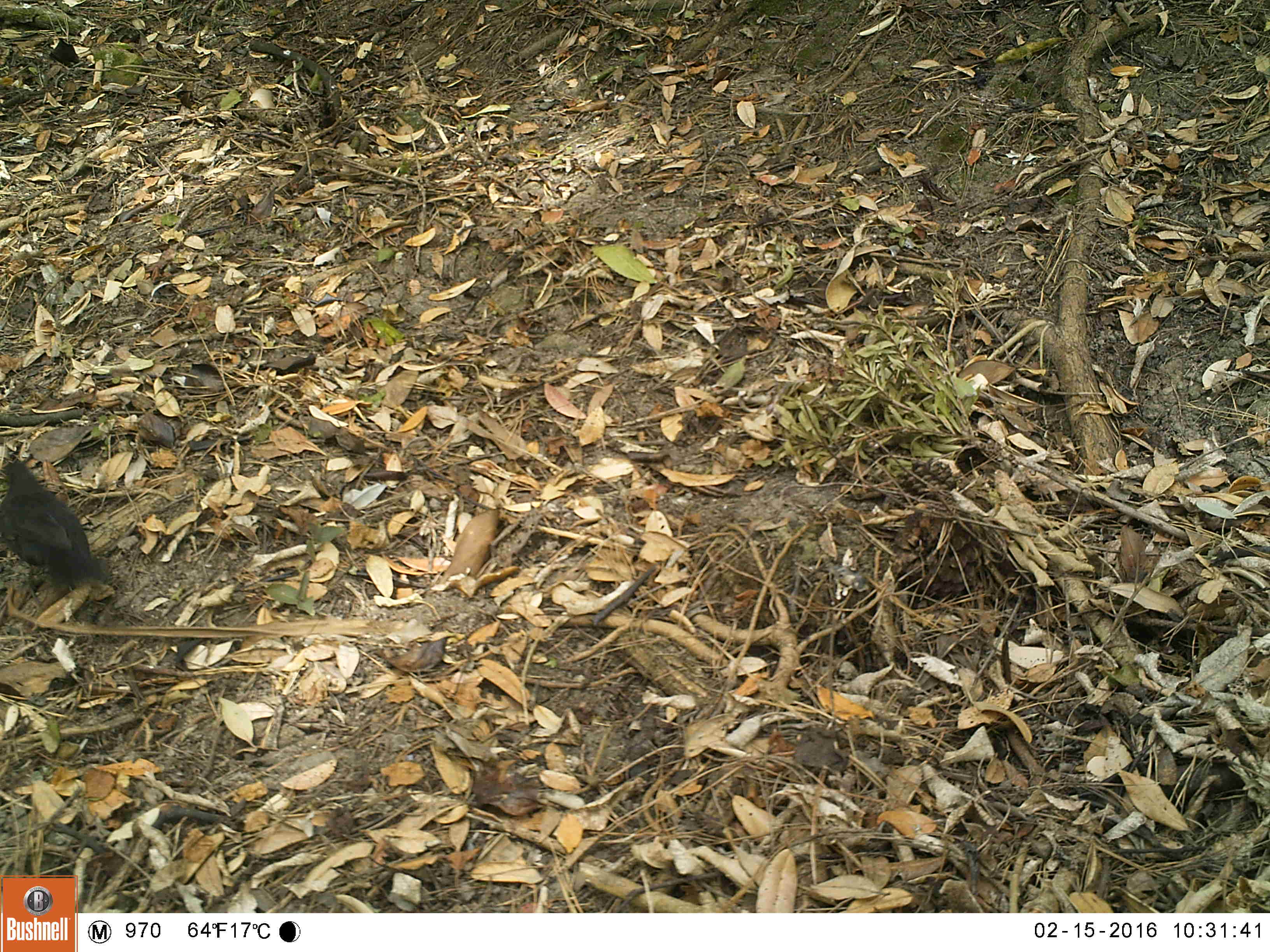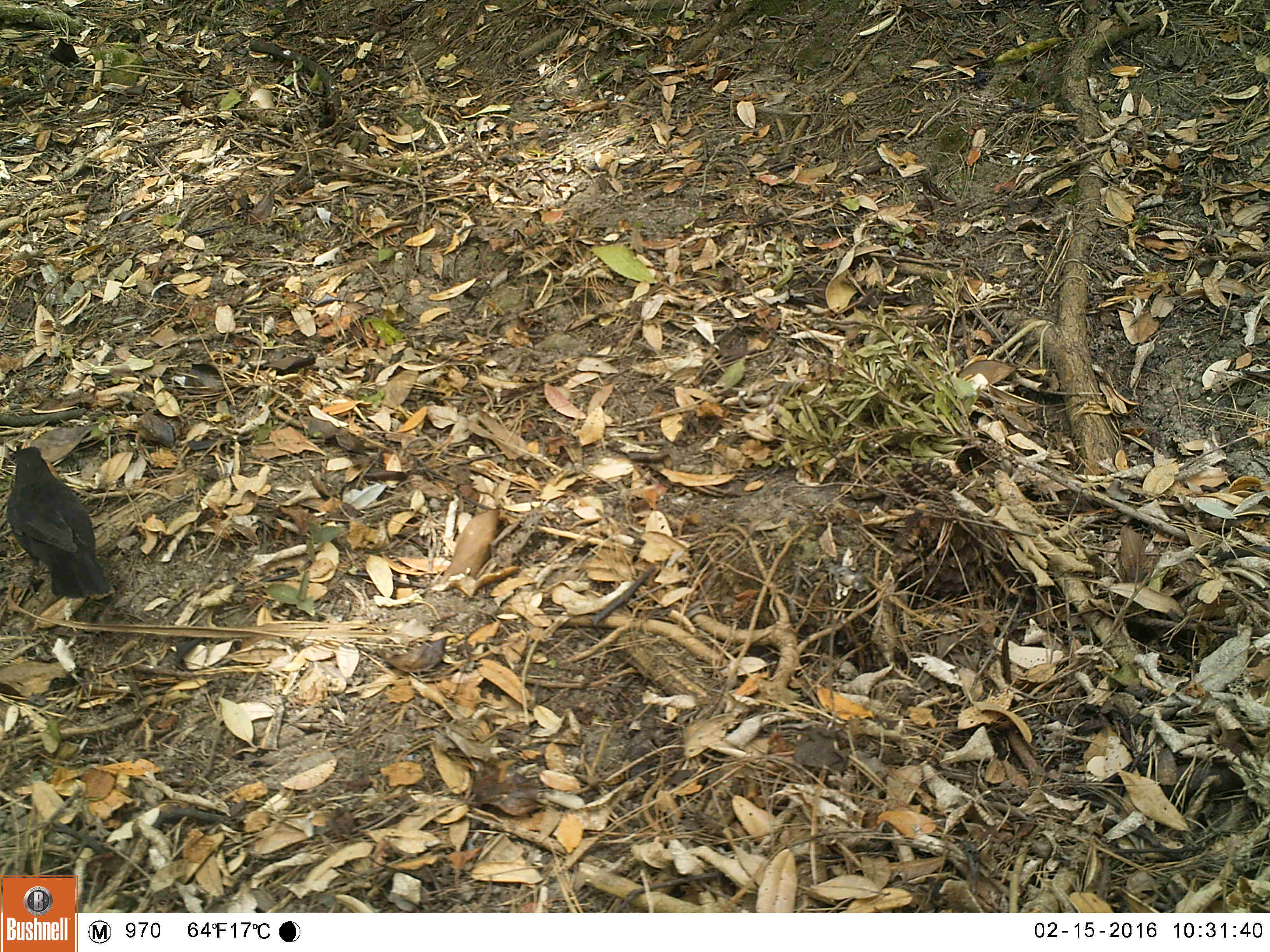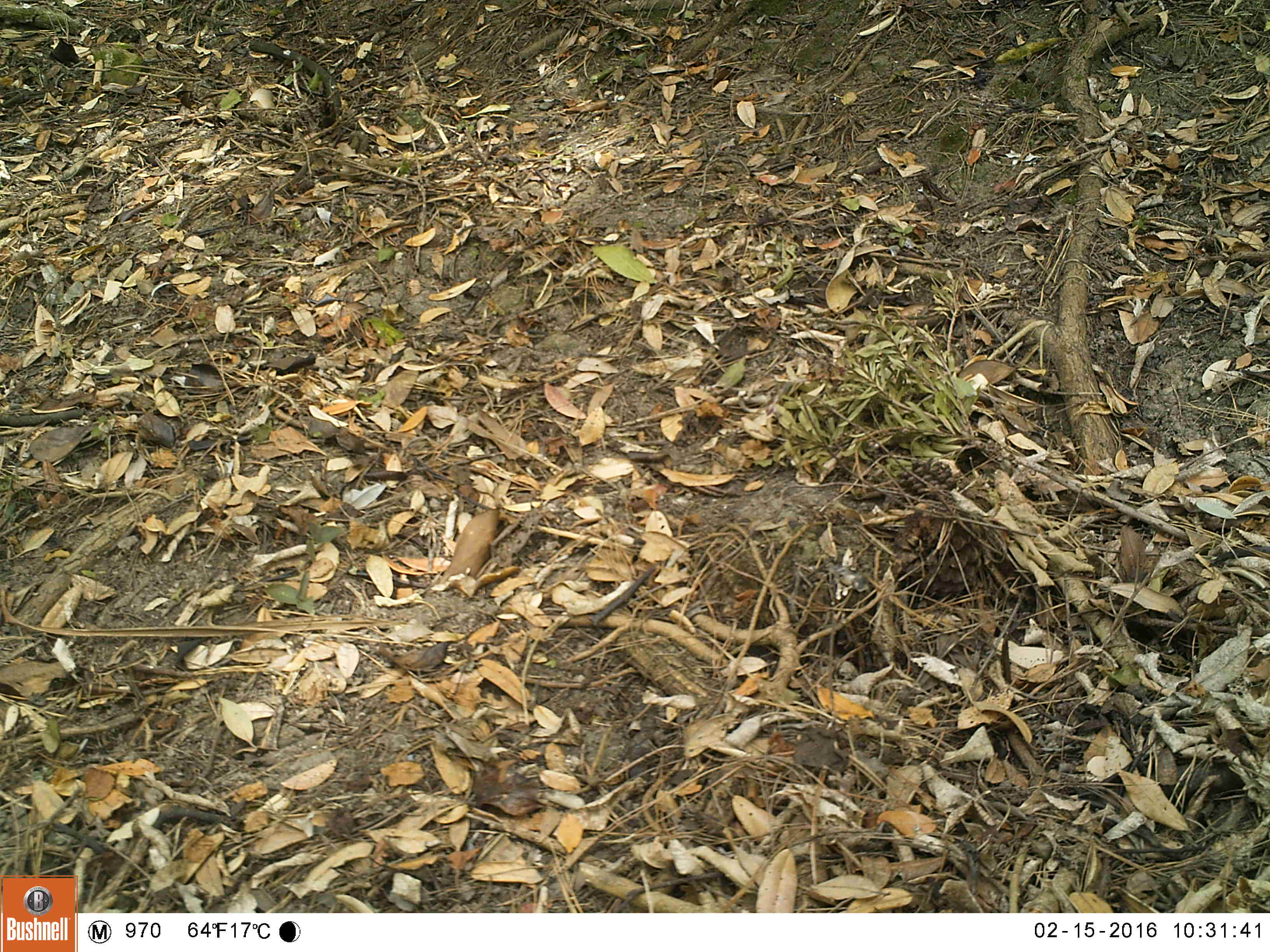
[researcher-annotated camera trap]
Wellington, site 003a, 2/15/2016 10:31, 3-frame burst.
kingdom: Animalia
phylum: Chordata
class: Aves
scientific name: Aves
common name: bird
Bird (Aves).